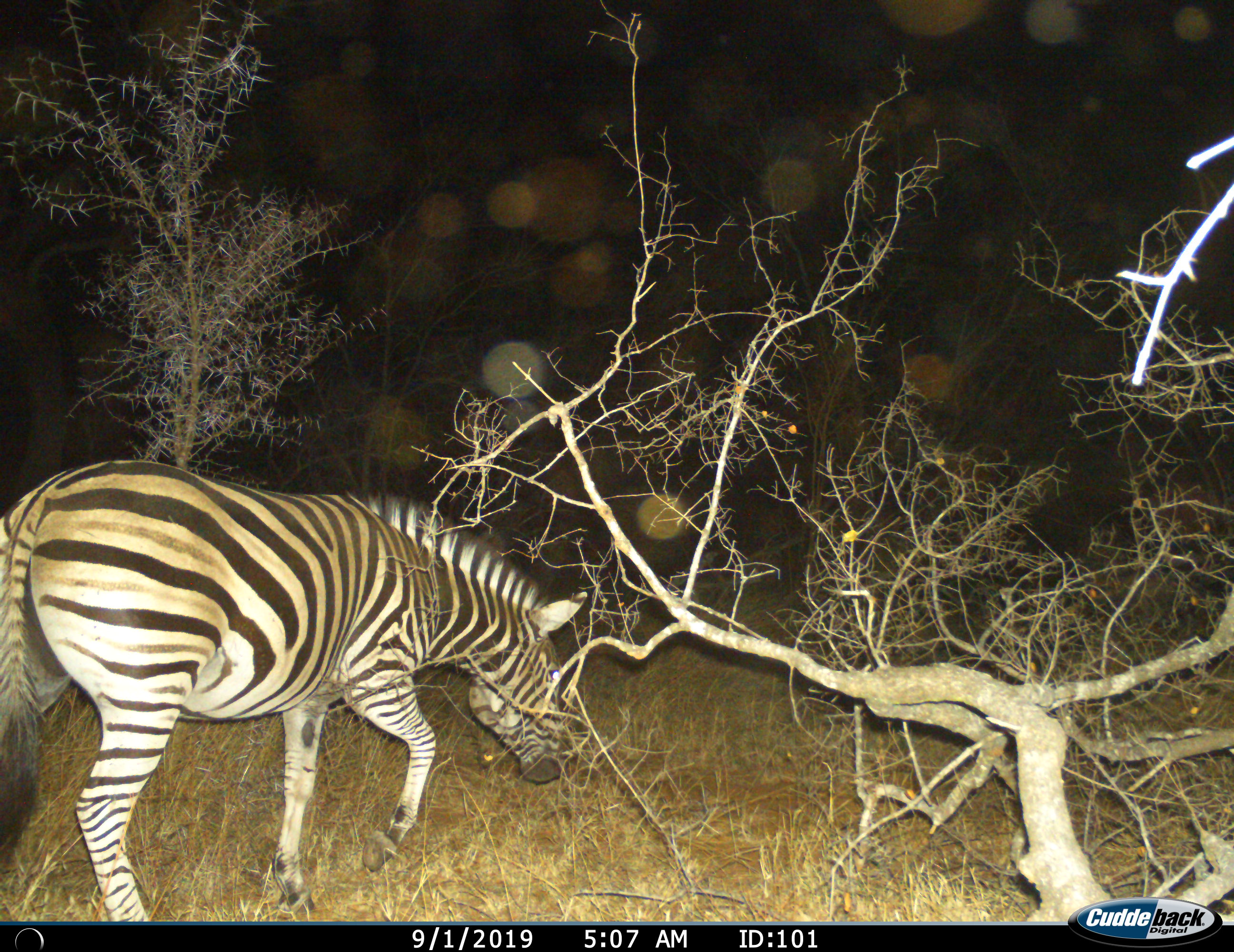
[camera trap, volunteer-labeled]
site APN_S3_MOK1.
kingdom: Animalia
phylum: Chordata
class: Mammalia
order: Perissodactyla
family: Equidae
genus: Equus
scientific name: Equus quagga burchellii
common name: burchell's zebra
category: zebraburchells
Zebraburchells (burchell's zebra) (Equus quagga burchellii), count 1. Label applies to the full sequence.